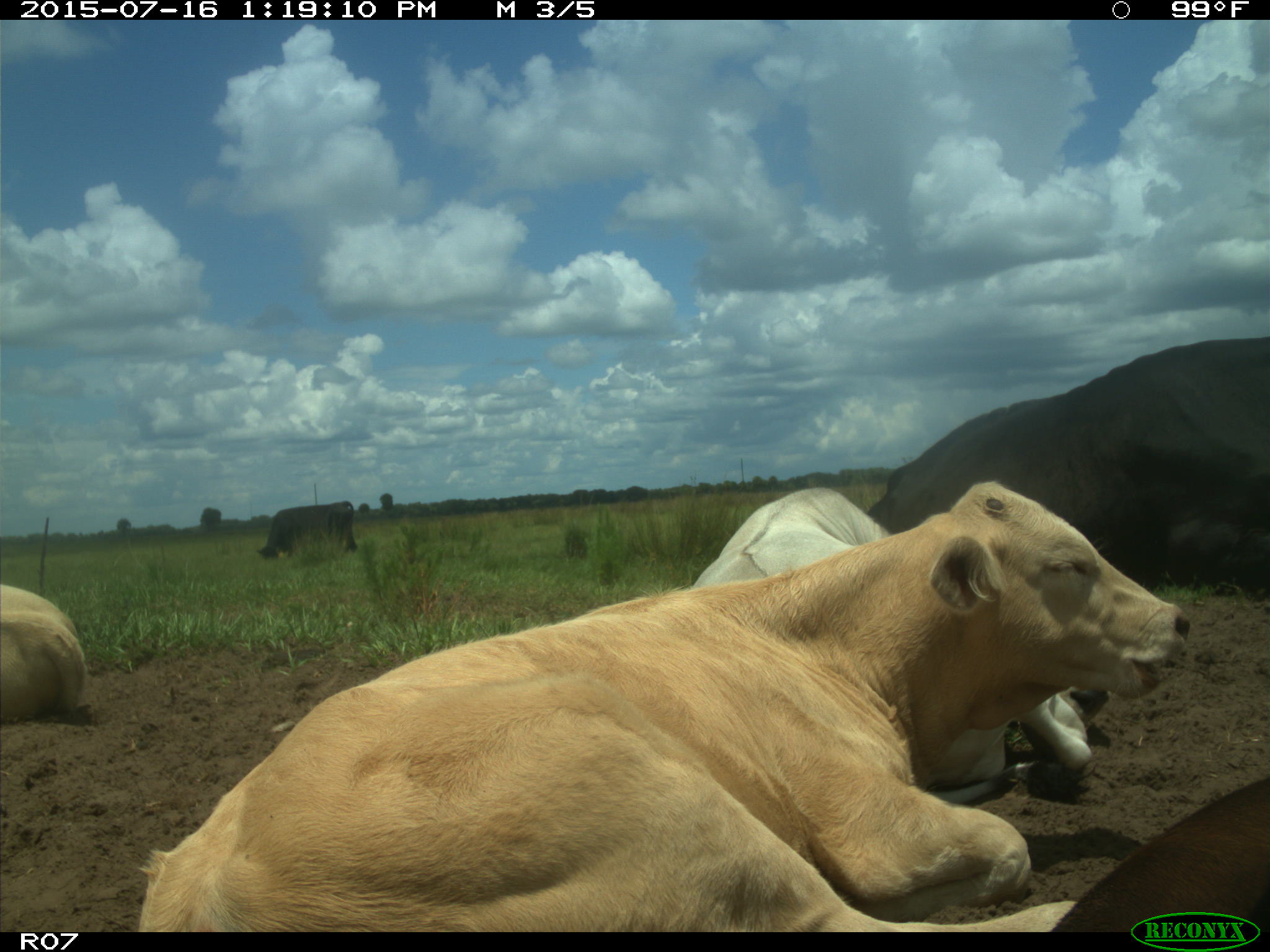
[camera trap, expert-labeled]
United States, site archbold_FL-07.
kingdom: Animalia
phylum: Chordata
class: Mammalia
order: Artiodactyla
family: Bovidae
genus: Bos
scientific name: Bos taurus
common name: domestic cow